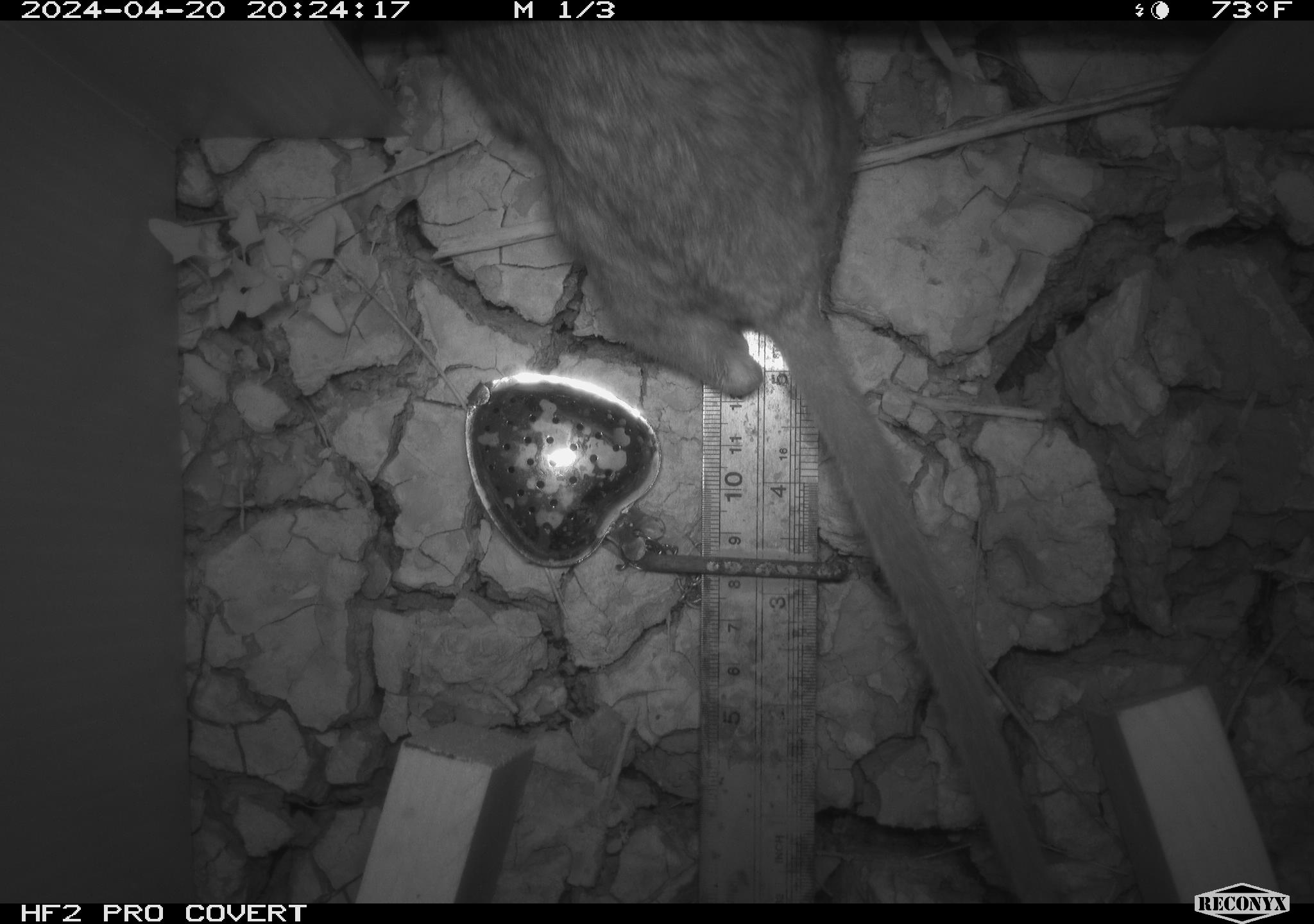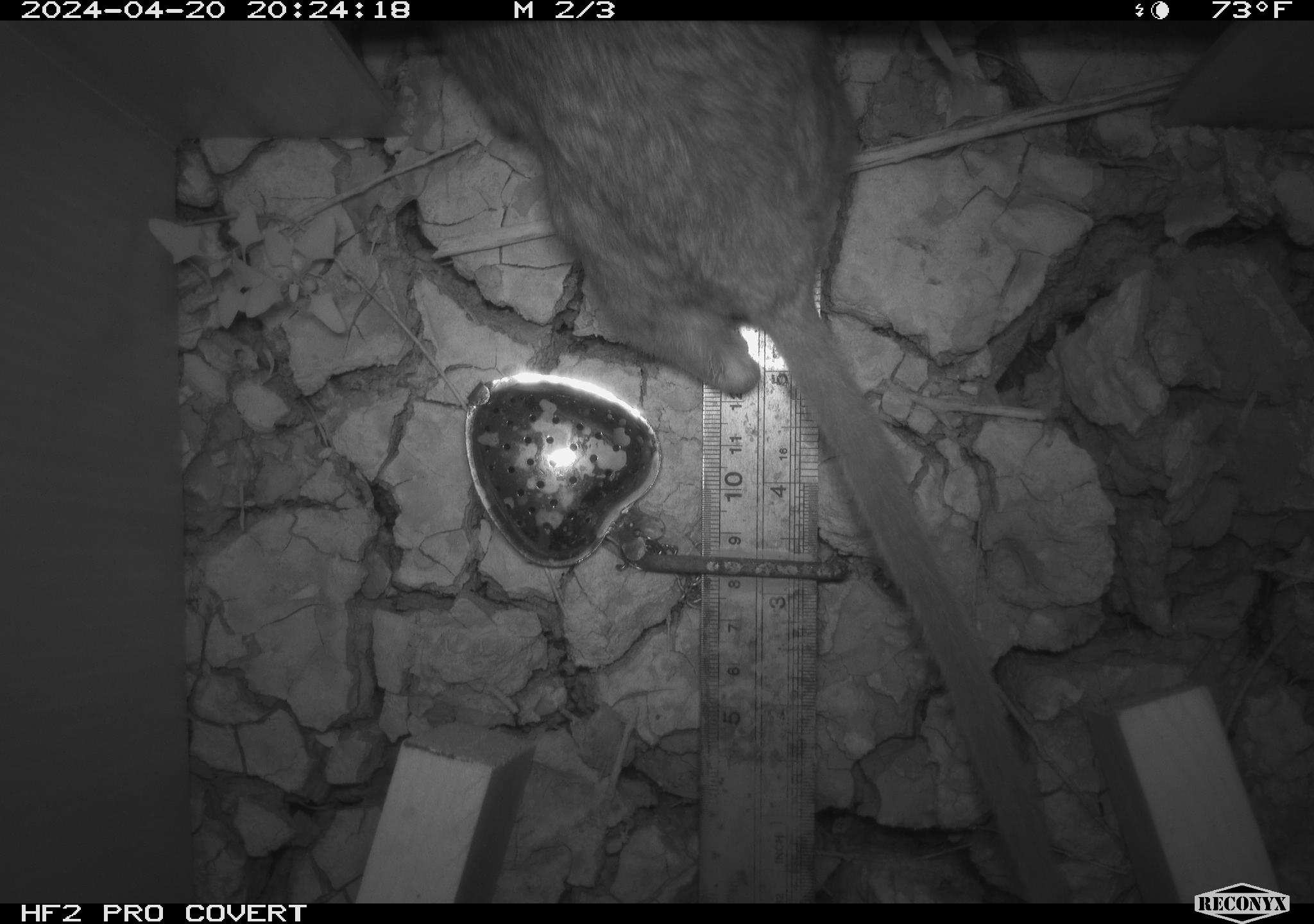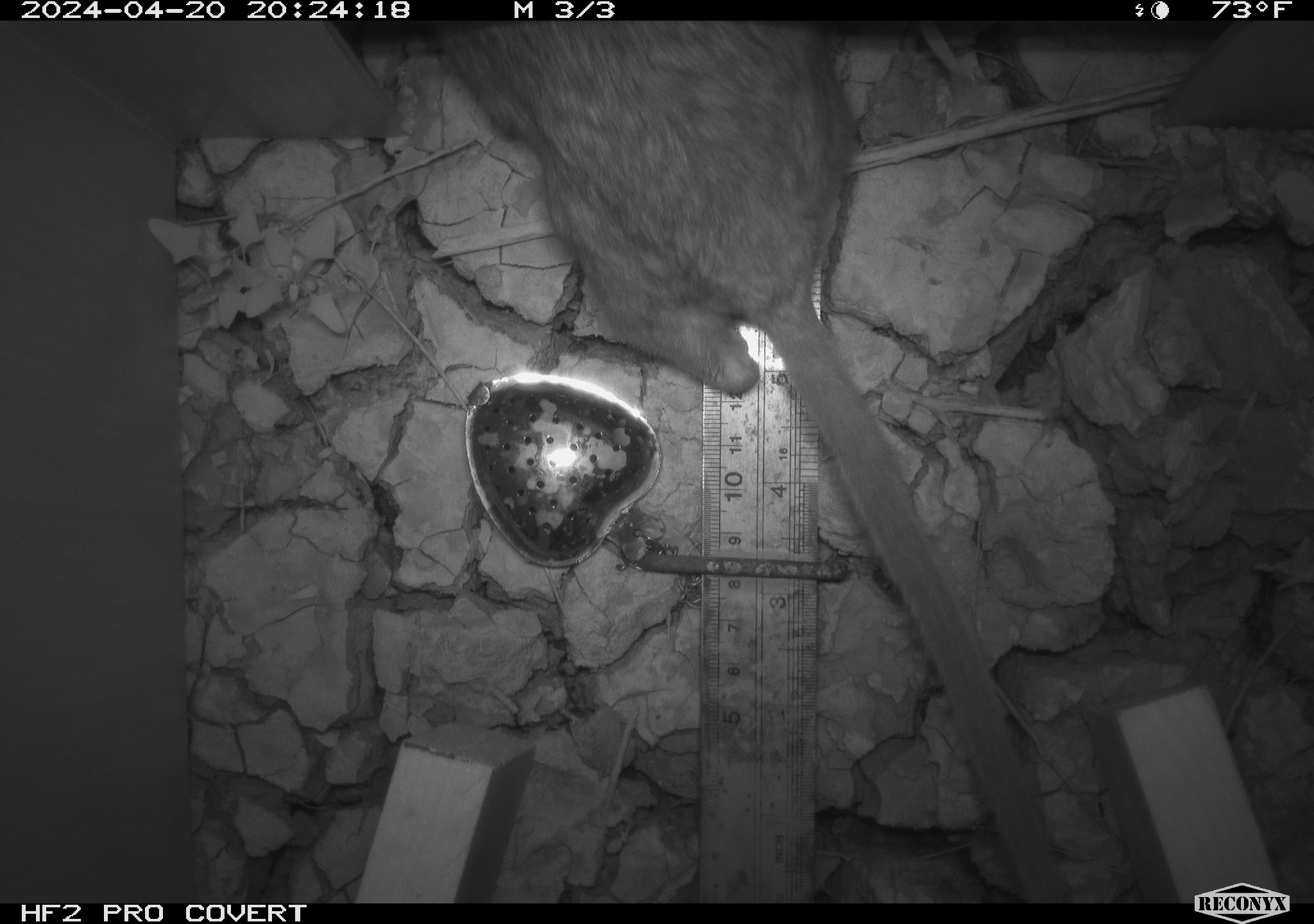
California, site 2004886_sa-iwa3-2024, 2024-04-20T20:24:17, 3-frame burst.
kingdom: Animalia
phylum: Chordata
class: Mammalia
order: Rodentia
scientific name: Rodentia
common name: woodrat or rat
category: woodrat or rat species